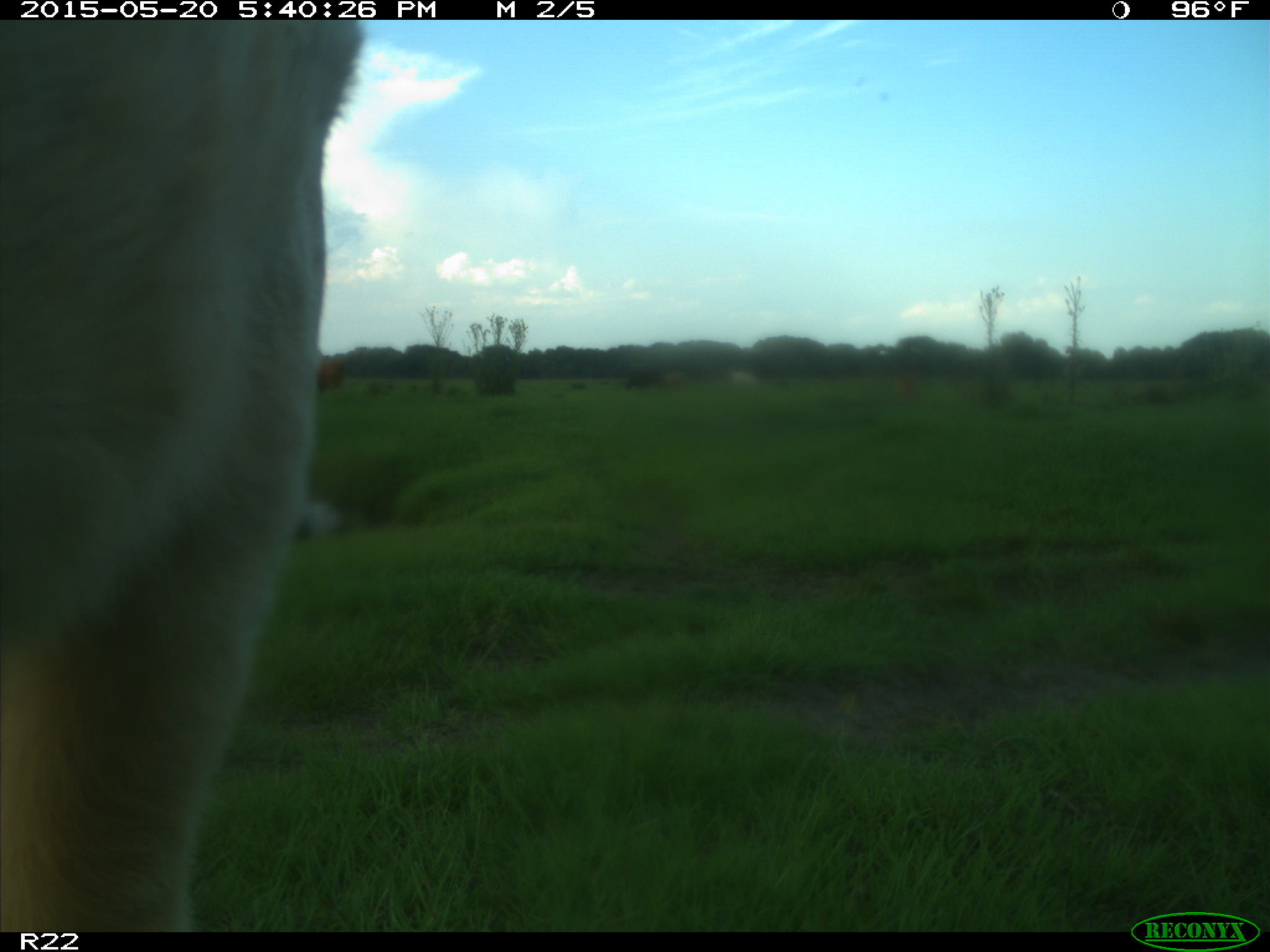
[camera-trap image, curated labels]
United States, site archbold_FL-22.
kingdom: Animalia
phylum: Chordata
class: Mammalia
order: Artiodactyla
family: Bovidae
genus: Bos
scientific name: Bos taurus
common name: domestic cow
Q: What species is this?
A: Bos taurus (domestic cow).